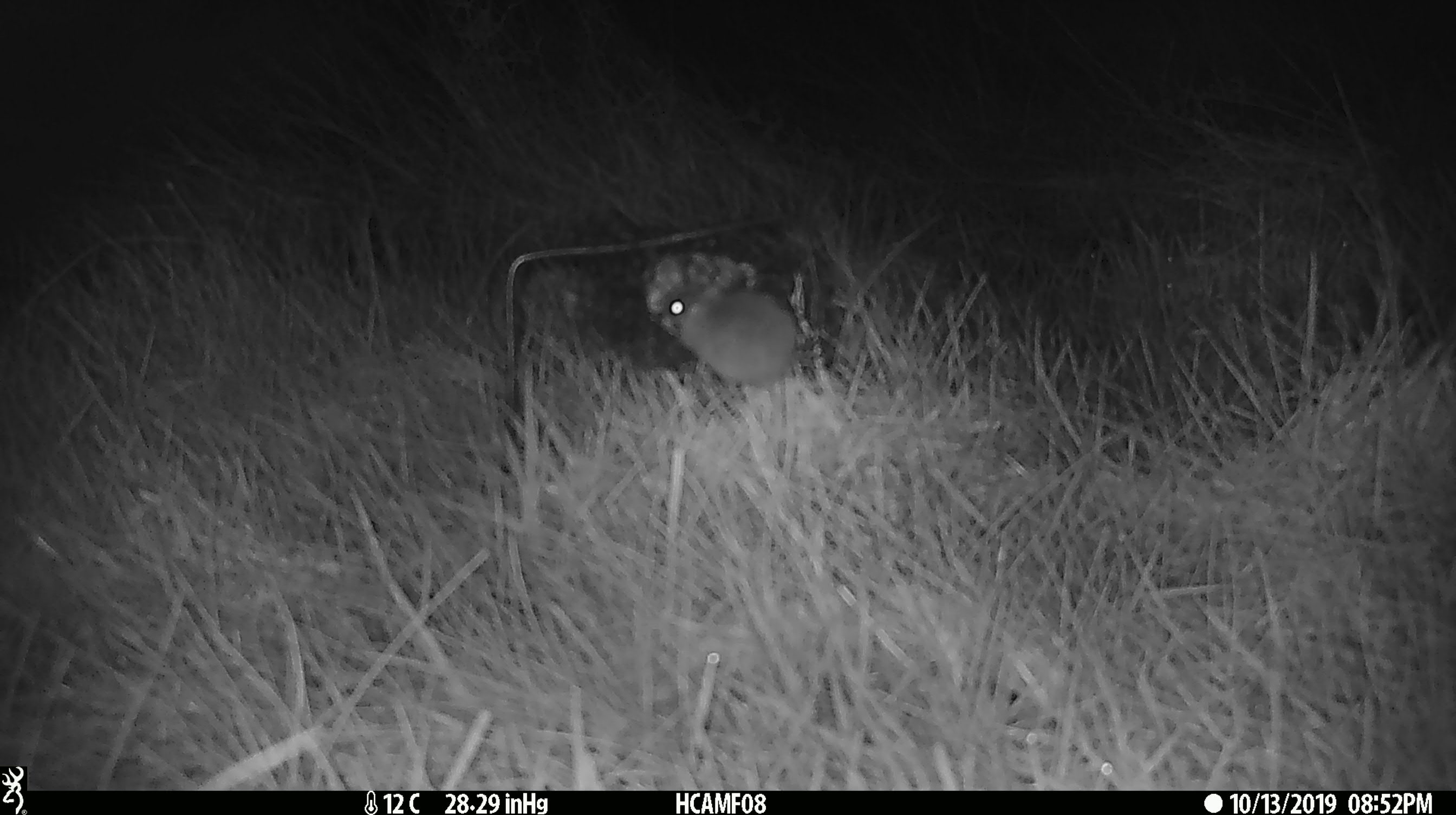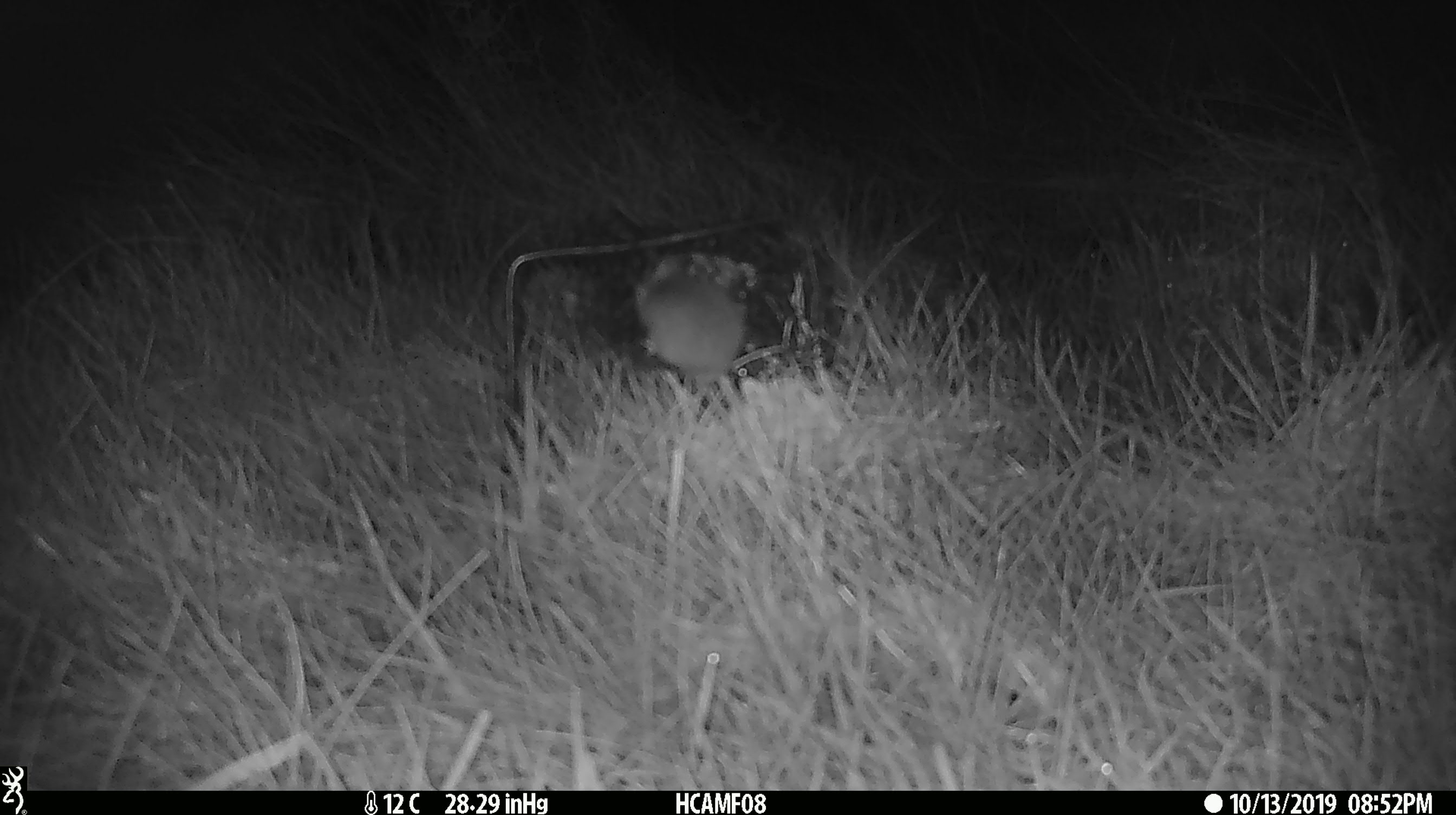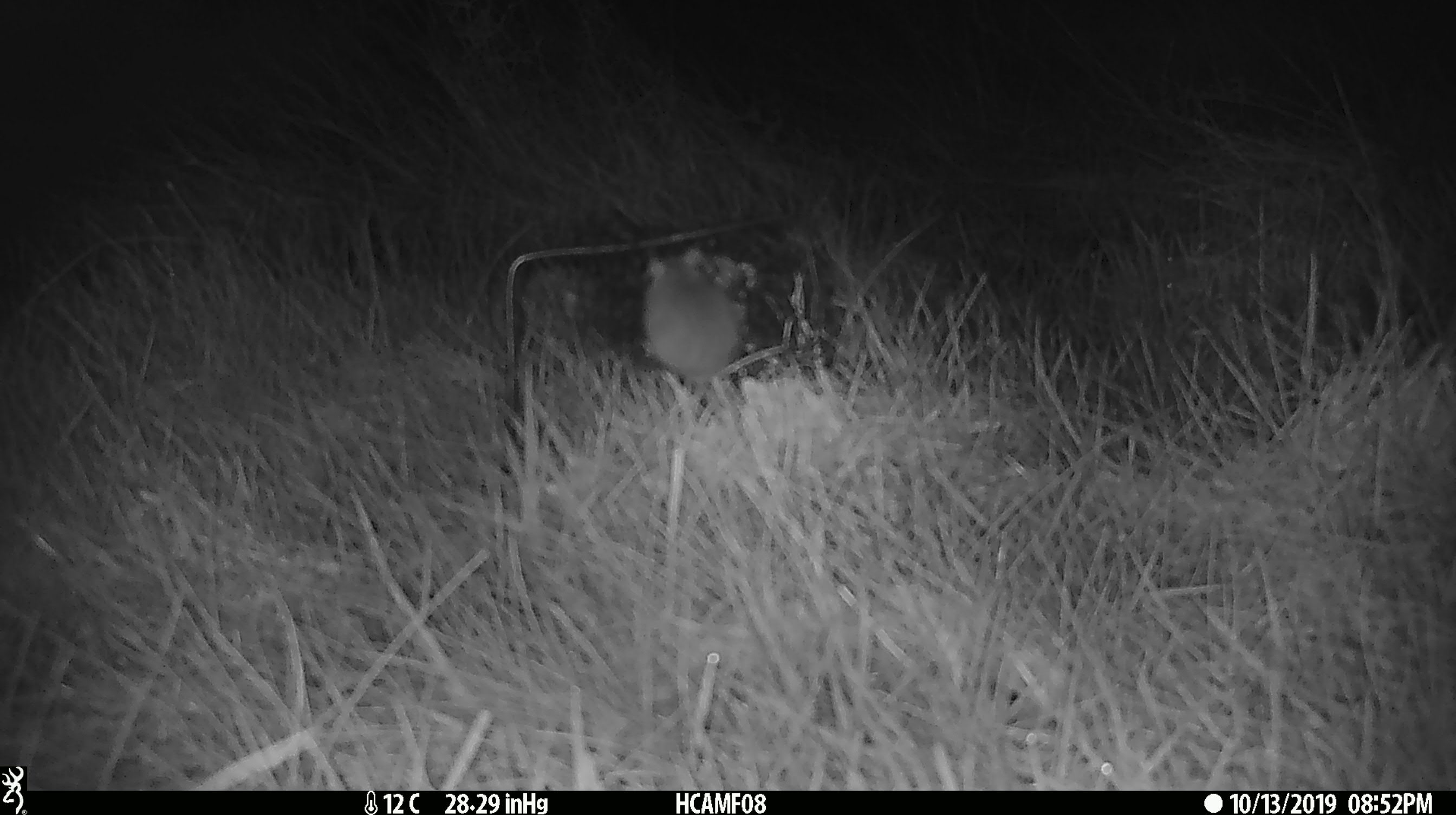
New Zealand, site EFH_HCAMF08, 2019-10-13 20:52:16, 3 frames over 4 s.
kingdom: Animalia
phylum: Chordata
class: Mammalia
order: Rodentia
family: Muridae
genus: Mus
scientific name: Mus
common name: mouse